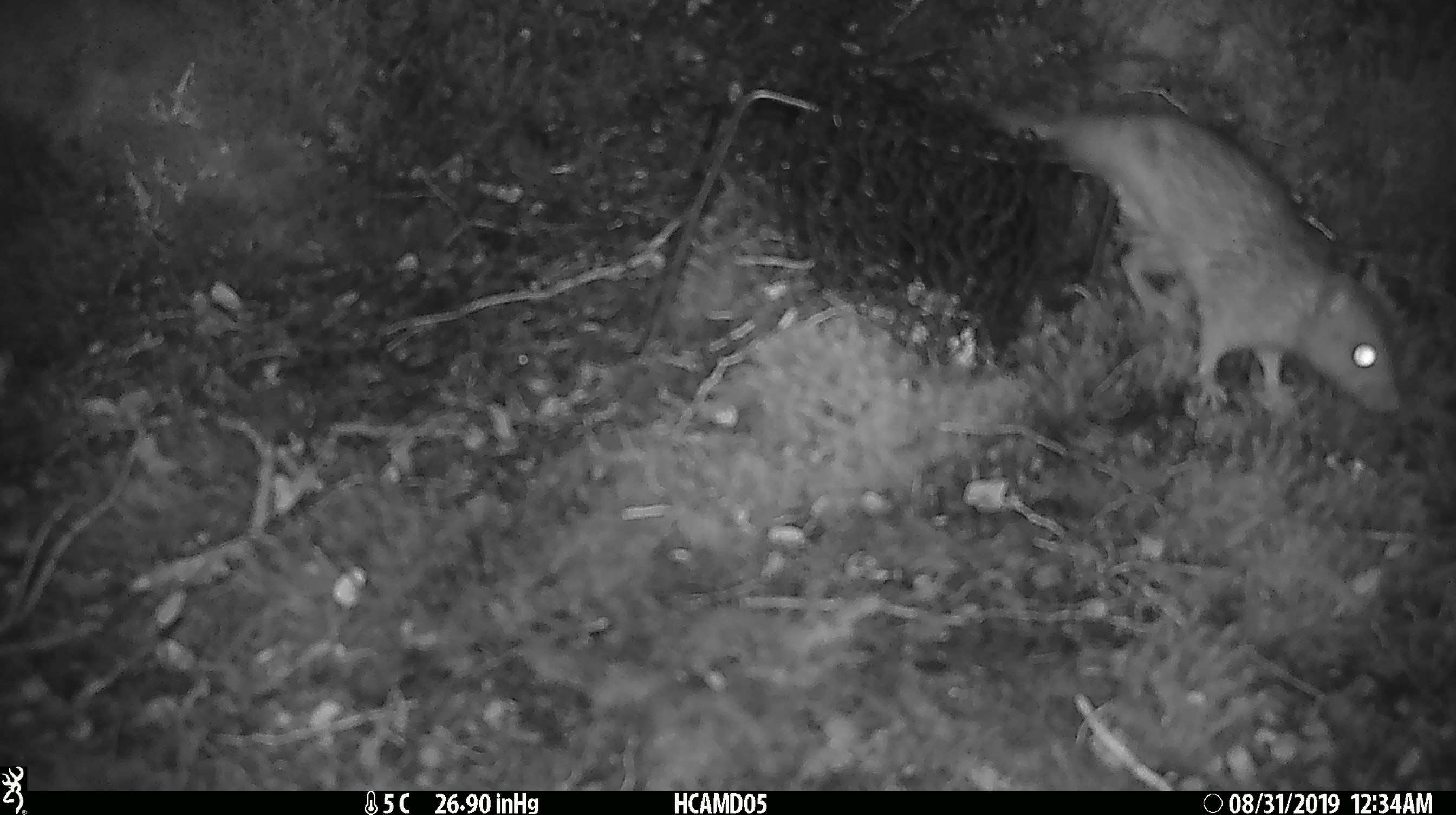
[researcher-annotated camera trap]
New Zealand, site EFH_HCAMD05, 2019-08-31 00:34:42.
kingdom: Animalia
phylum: Chordata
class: Mammalia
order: Rodentia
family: Muridae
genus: Mus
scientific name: Mus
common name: mouse